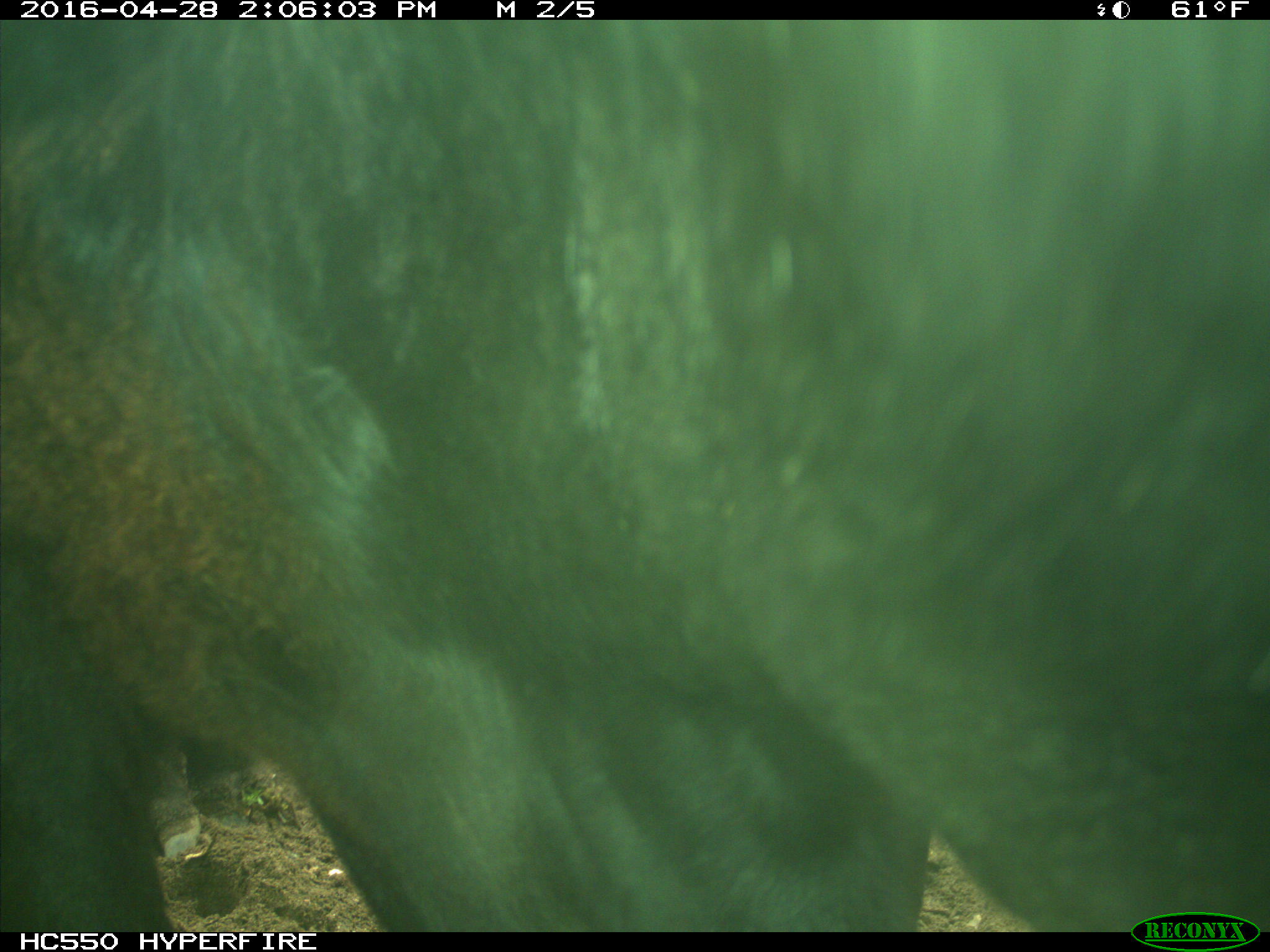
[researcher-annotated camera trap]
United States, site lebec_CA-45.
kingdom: Animalia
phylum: Chordata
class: Mammalia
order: Artiodactyla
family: Bovidae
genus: Bos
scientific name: Bos taurus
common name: domestic cow